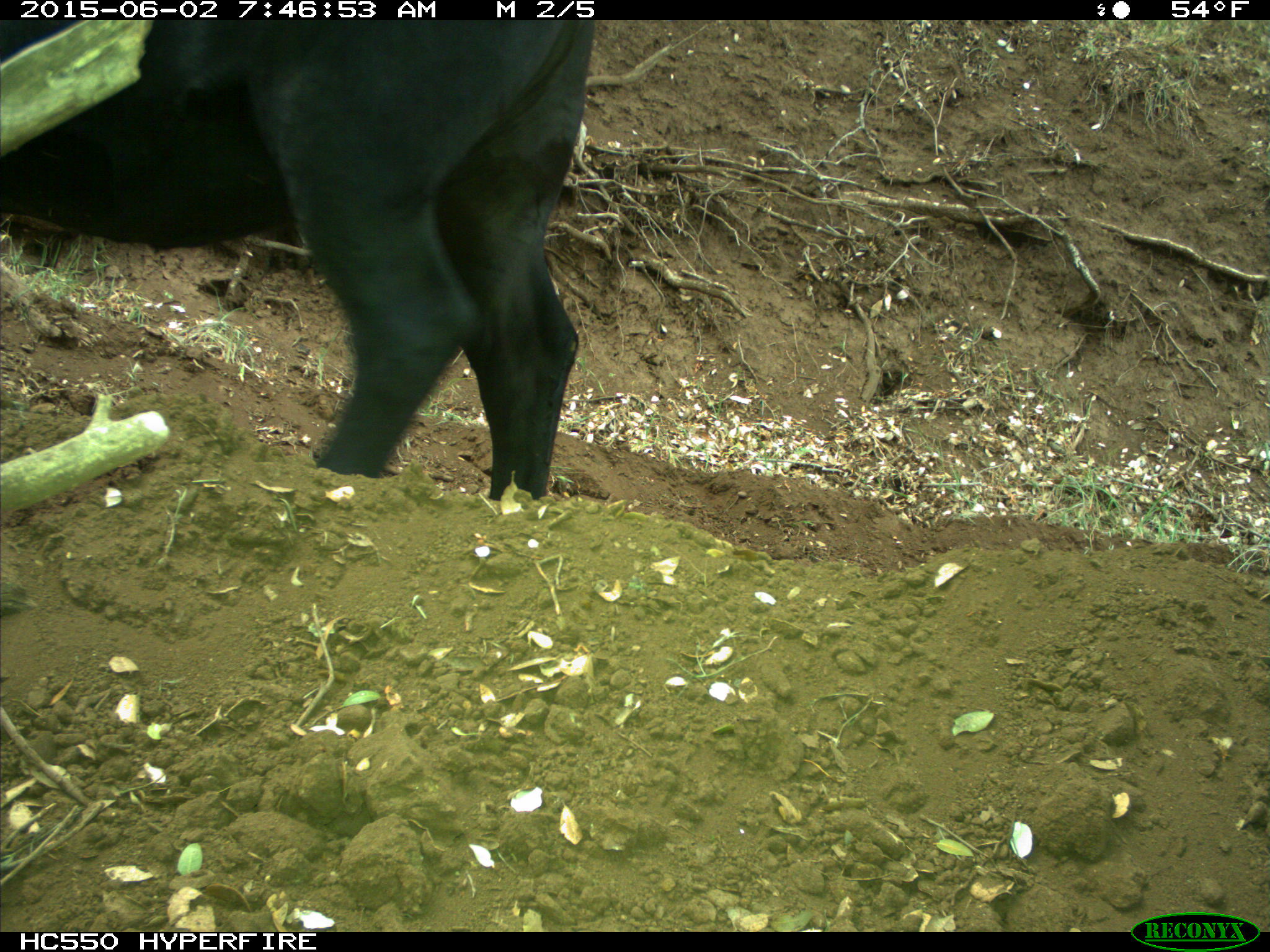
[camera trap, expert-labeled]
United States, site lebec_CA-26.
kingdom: Animalia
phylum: Chordata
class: Mammalia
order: Artiodactyla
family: Bovidae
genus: Bos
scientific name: Bos taurus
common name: domestic cow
Bos taurus (domestic cow).